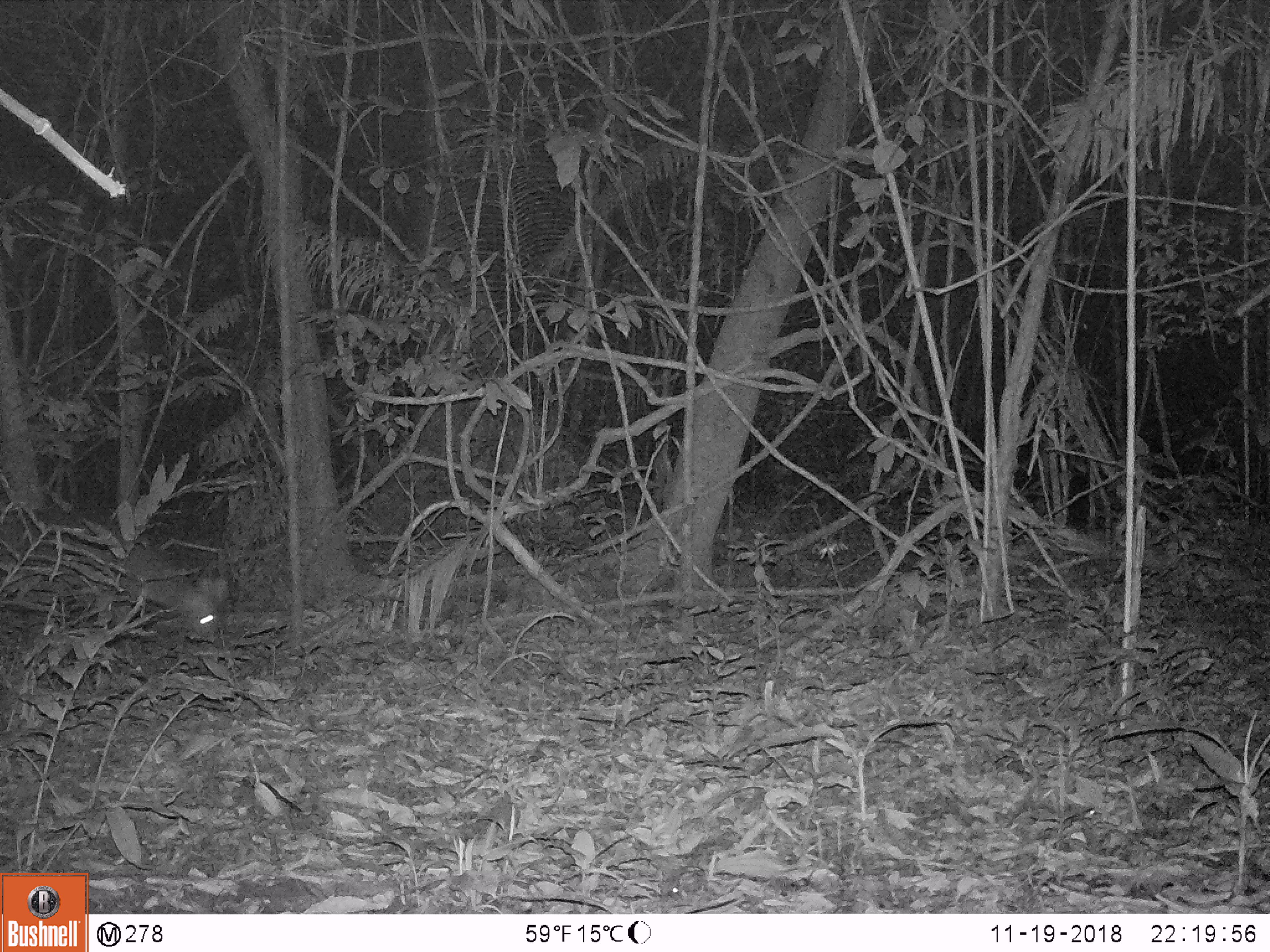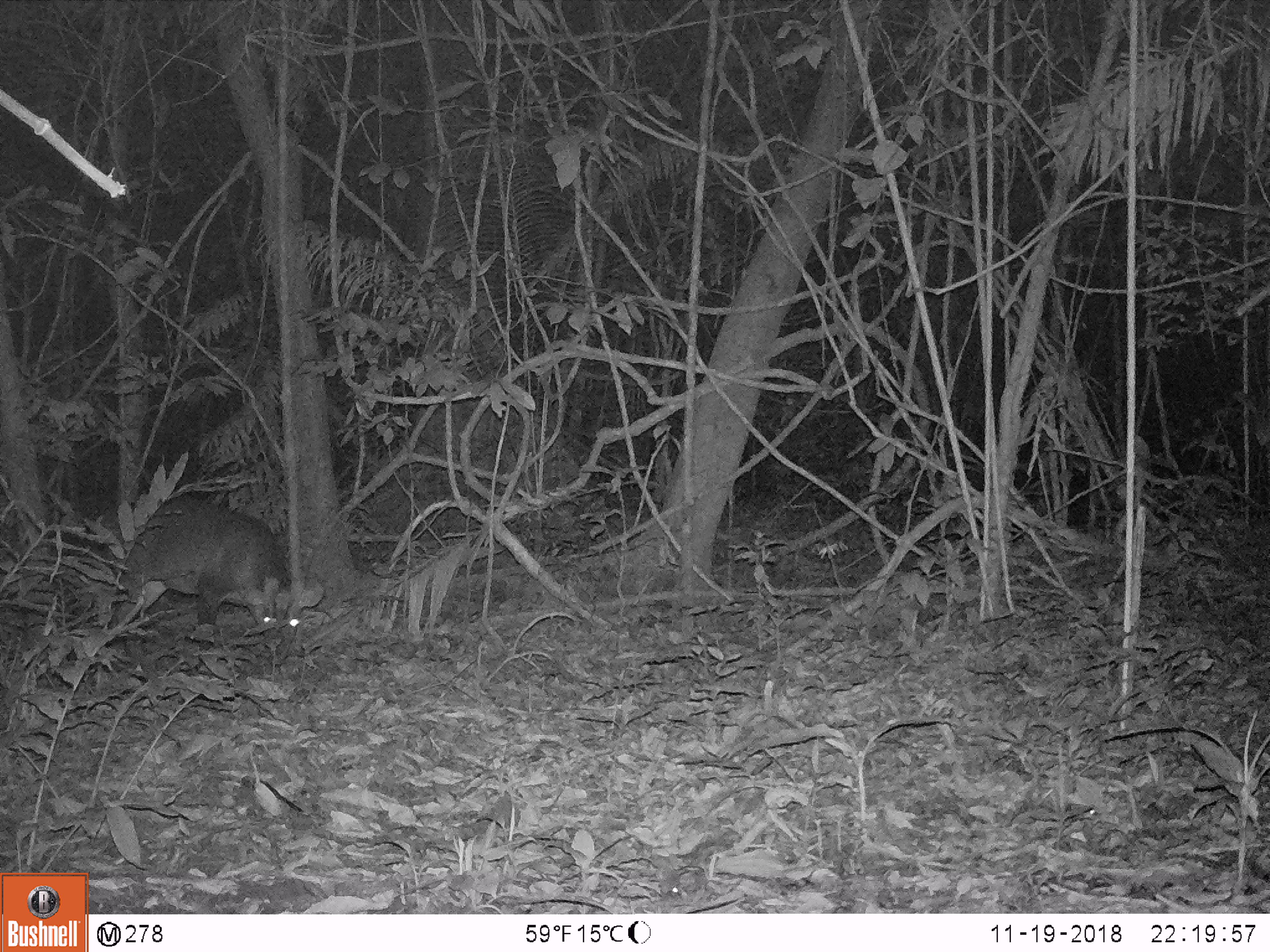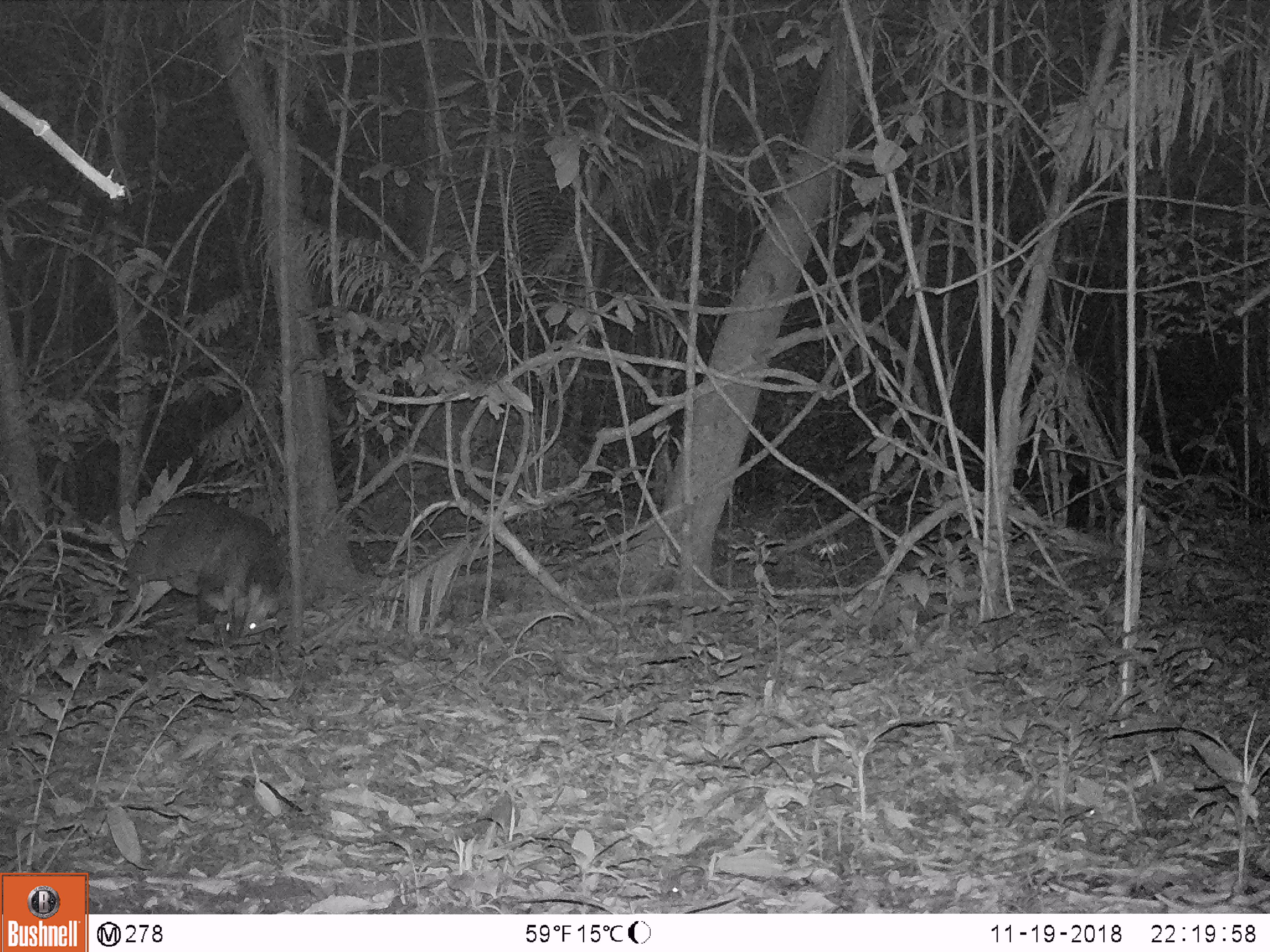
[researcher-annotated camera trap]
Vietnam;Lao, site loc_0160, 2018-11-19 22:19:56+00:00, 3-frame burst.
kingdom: Animalia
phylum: Chordata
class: Mammalia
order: Artiodactyla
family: Cervidae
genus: Muntiacus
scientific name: Muntiacus vuquangensis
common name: large-antlered muntjac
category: large antlered muntjac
Large antlered muntjac (large-antlered muntjac) (Muntiacus vuquangensis). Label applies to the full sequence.